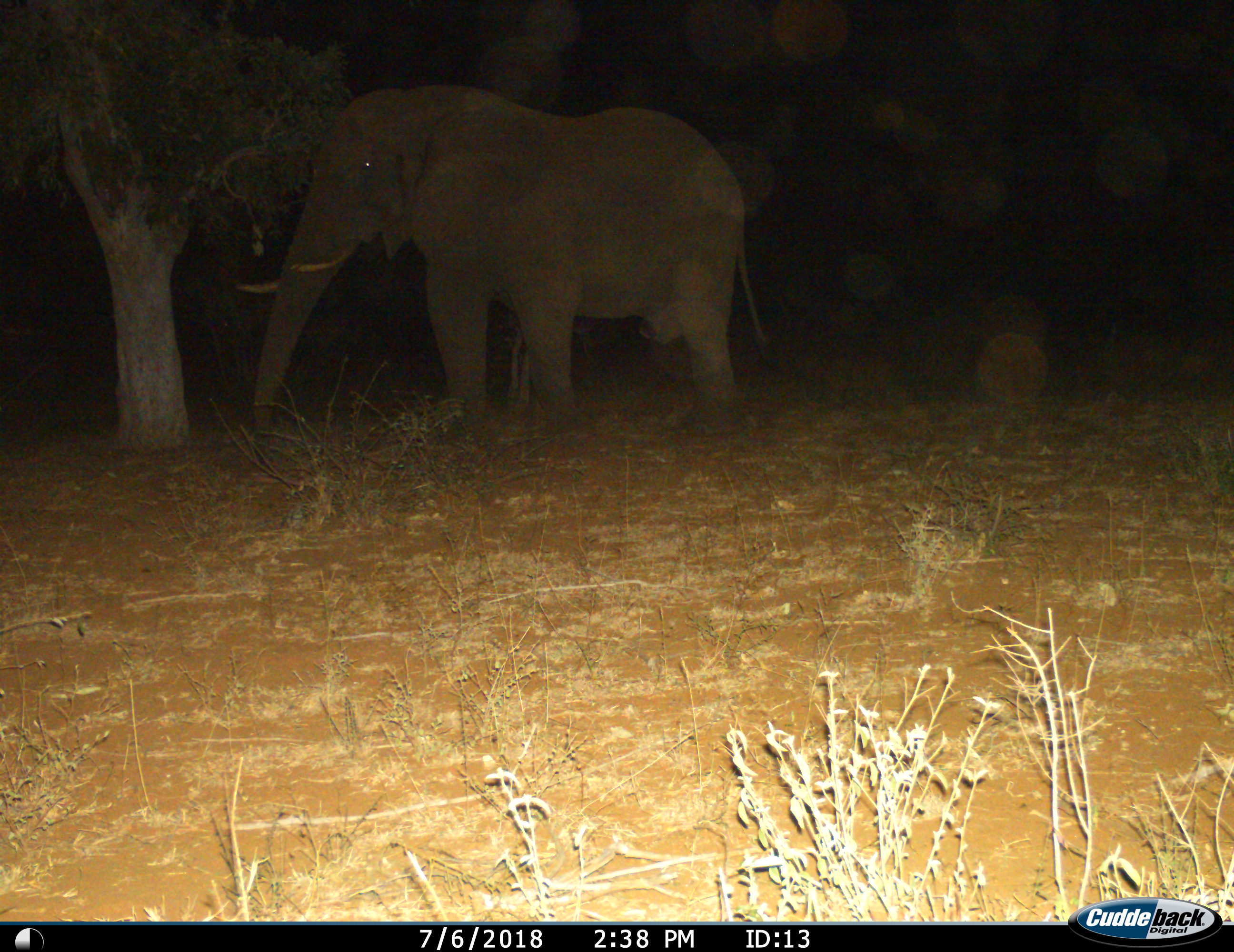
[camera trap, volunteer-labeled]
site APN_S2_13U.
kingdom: Animalia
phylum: Chordata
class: Mammalia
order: Proboscidea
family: Elephantidae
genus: Loxodonta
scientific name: Loxodonta africana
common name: african bush elephant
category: elephant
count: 1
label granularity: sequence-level